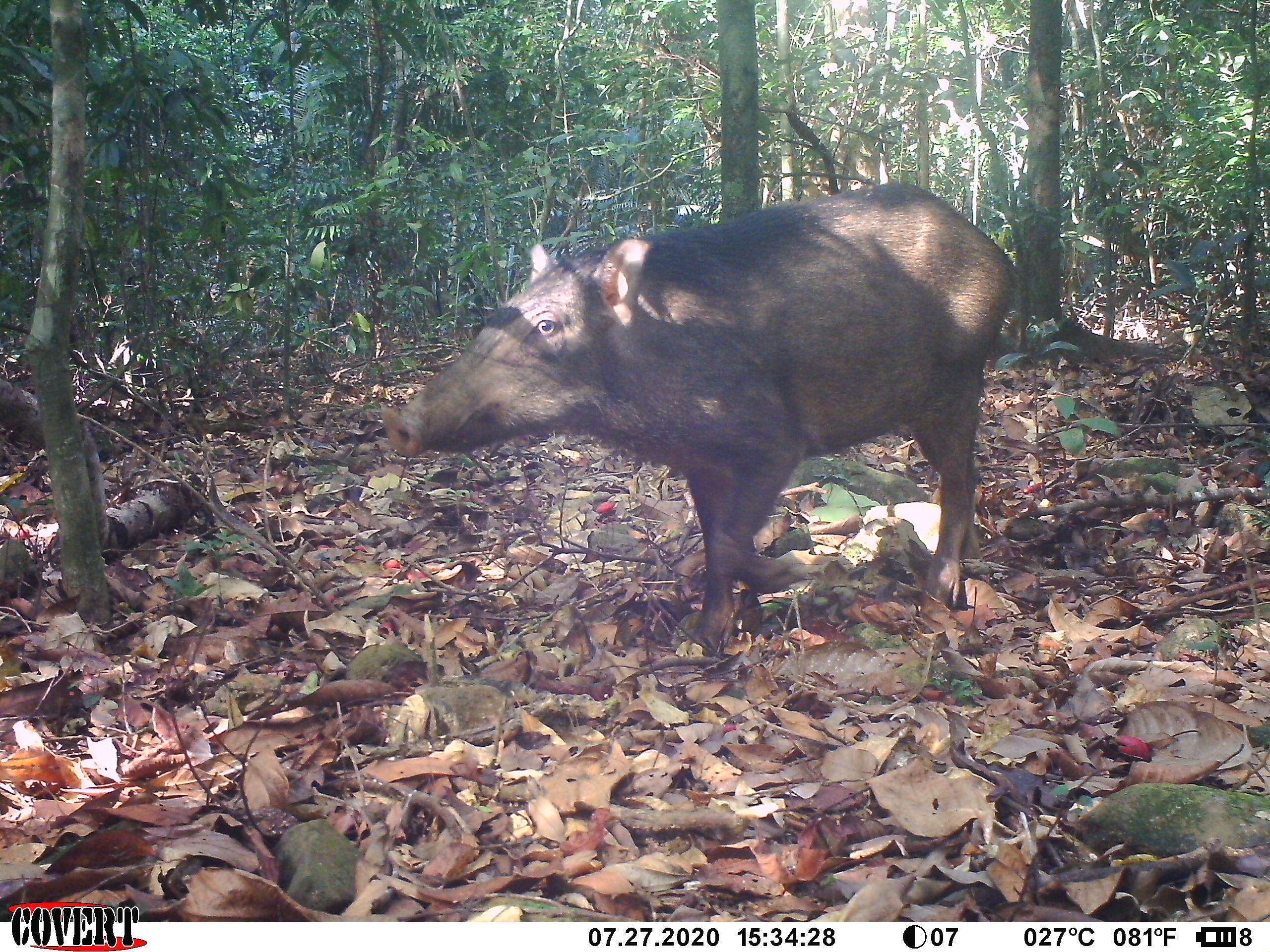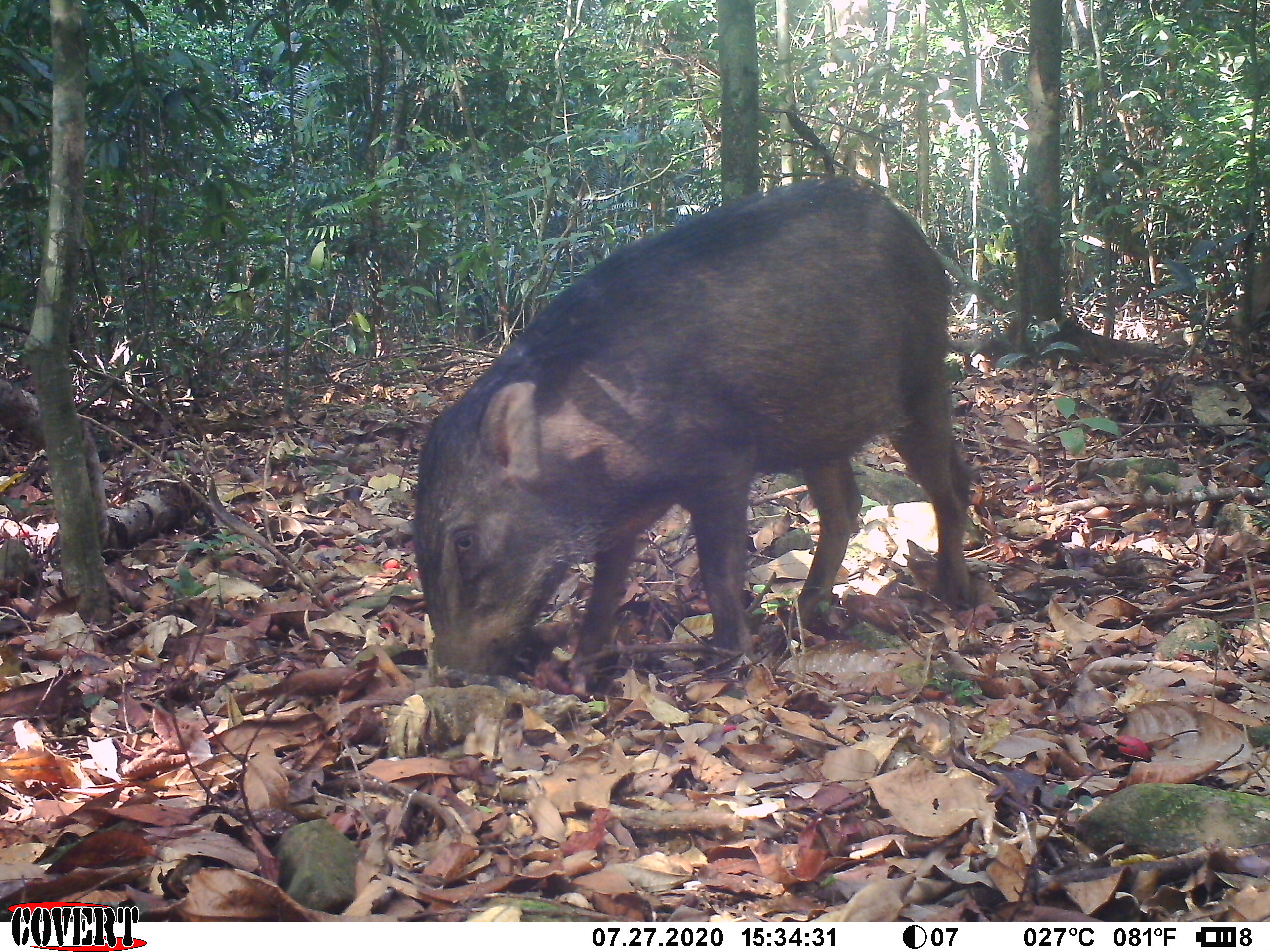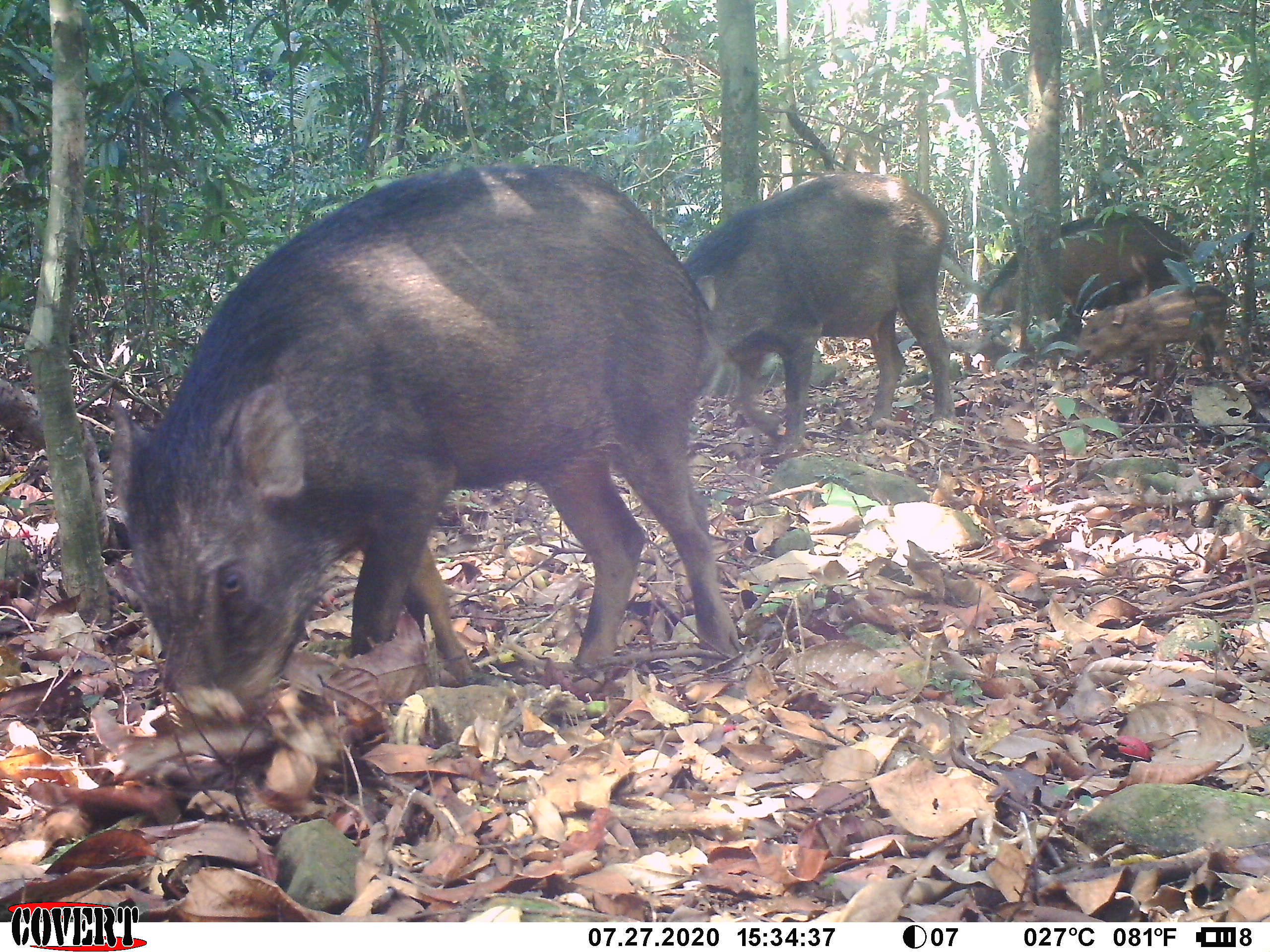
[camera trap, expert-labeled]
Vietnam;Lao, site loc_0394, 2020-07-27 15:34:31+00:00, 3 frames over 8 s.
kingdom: Animalia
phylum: Chordata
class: Mammalia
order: Artiodactyla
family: Suidae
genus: Sus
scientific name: Sus scrofa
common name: eurasian wild pig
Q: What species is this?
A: Eurasian wild pig (Sus scrofa).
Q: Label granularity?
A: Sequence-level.